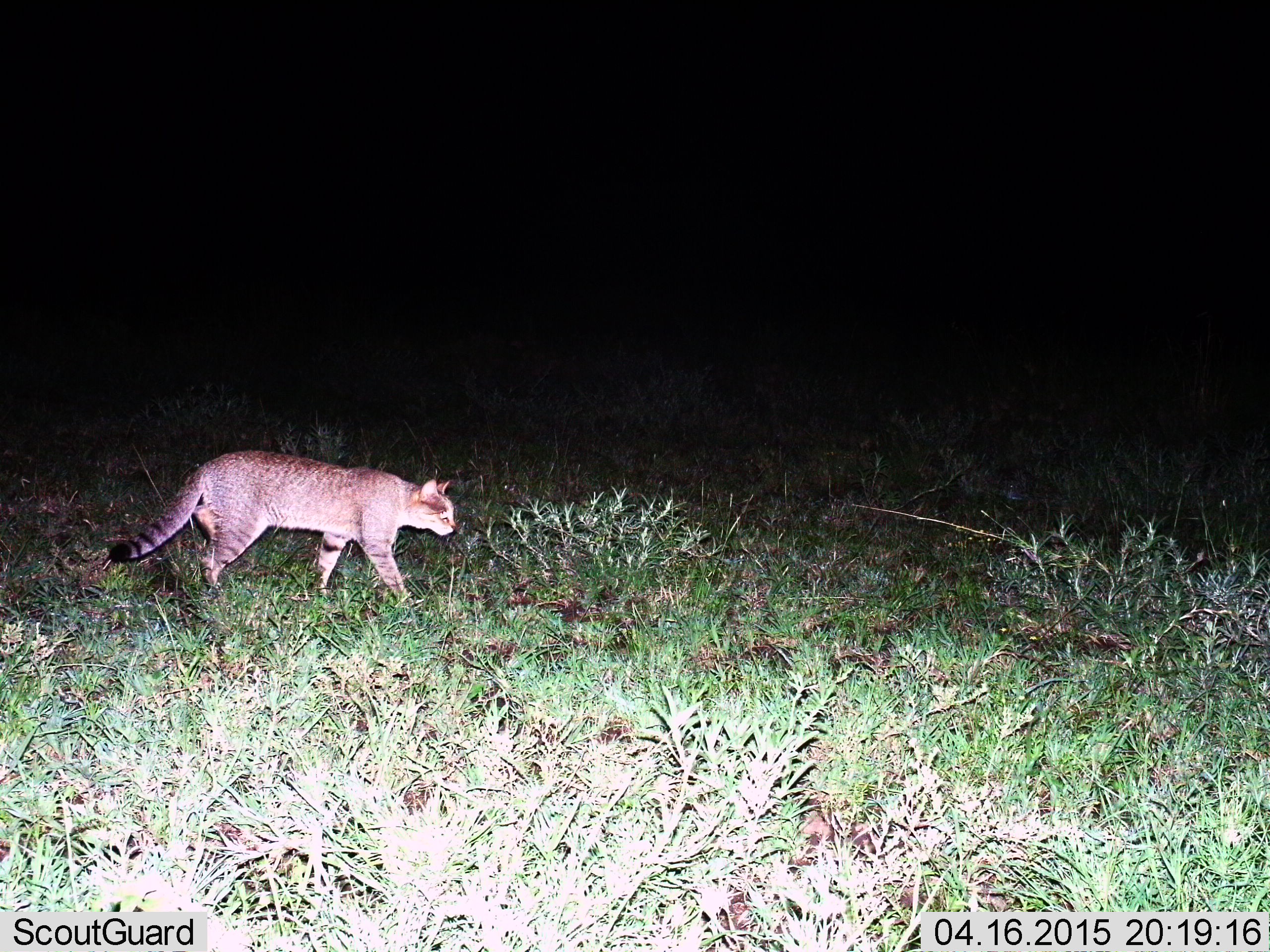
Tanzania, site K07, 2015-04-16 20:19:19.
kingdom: Animalia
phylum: Chordata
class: Mammalia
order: Carnivora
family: Felidae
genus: Felis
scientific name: Felis lybica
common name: african wild cat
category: wildcat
Wildcat (african wild cat) (Felis lybica), count 1. Behavior (volunteer vote fractions): standing 10%, resting 0%, moving 90%, interacting 0%. Young present (vote fraction): 0%. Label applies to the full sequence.